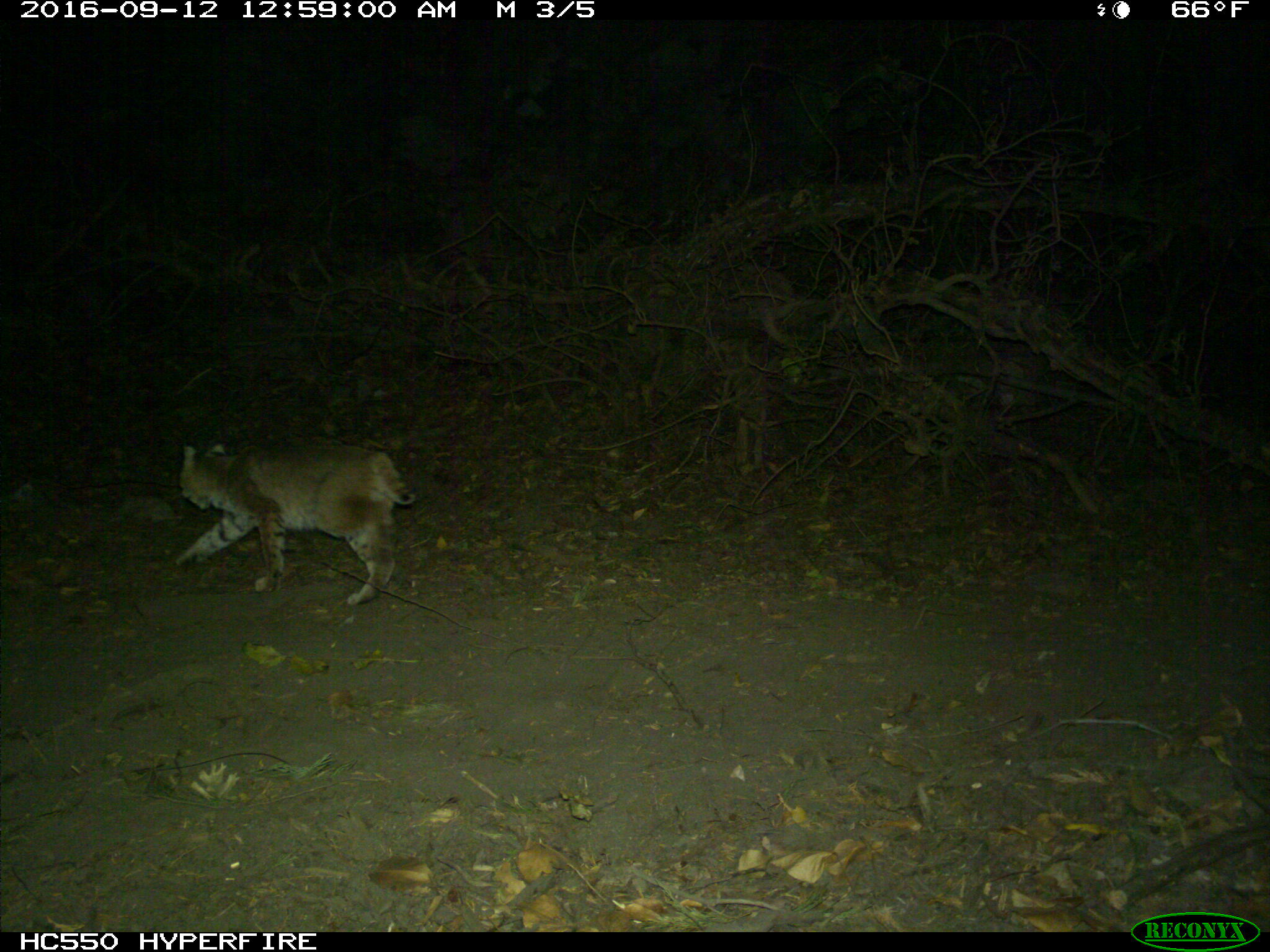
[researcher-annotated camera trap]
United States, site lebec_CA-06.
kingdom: Animalia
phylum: Chordata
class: Mammalia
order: Carnivora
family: Felidae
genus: Lynx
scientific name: Lynx rufus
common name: bobcat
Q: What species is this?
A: Lynx rufus (bobcat).